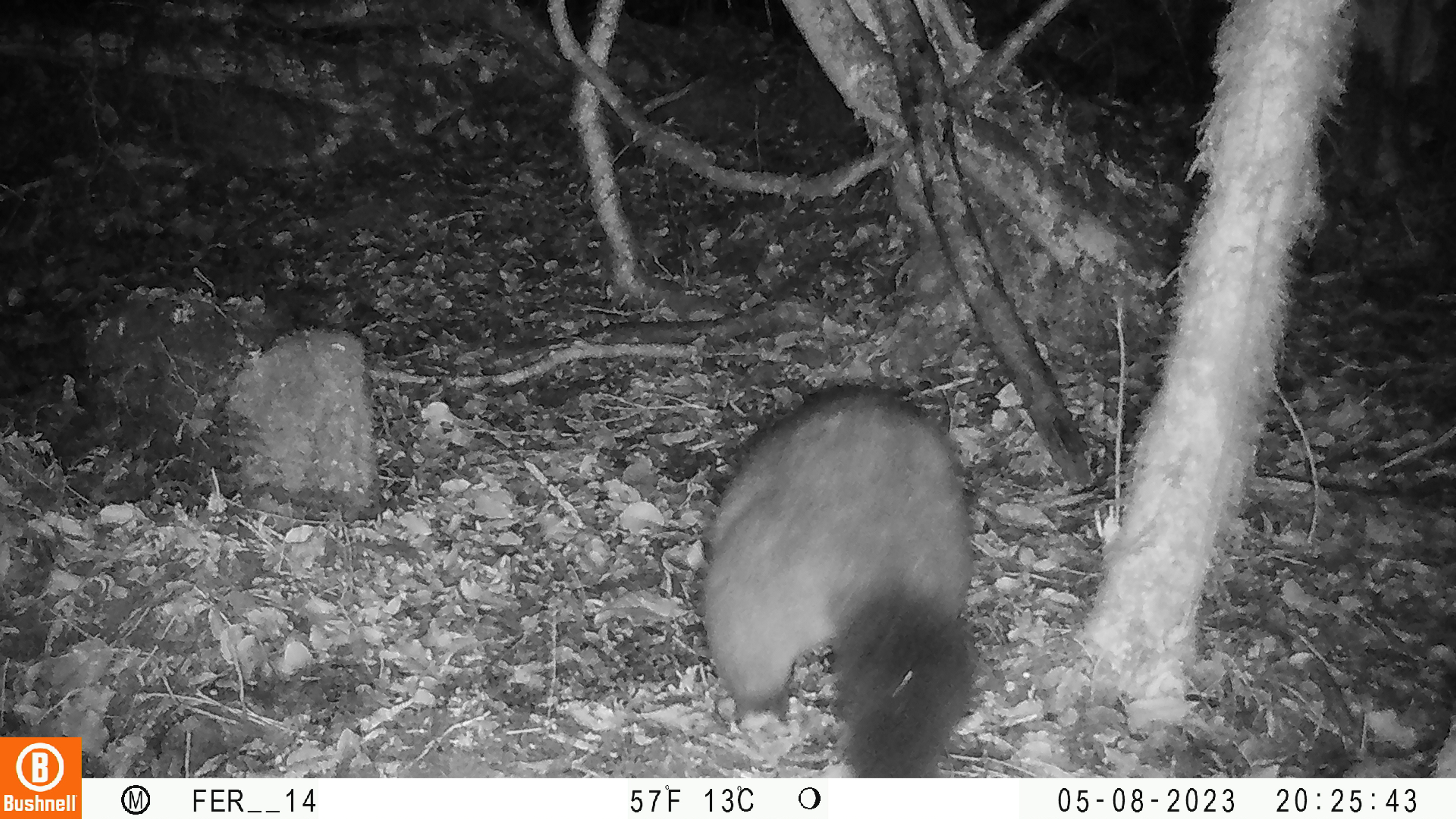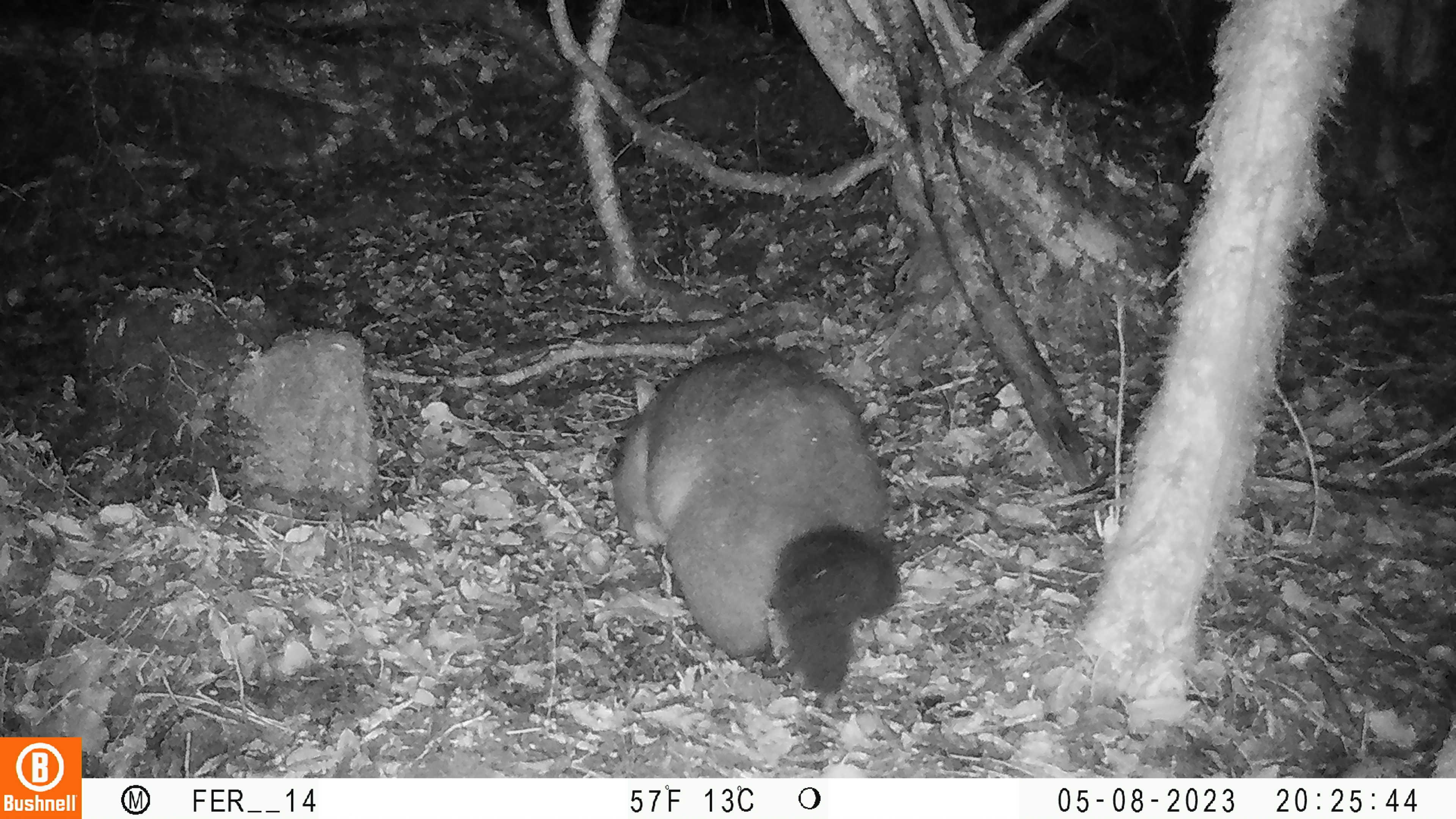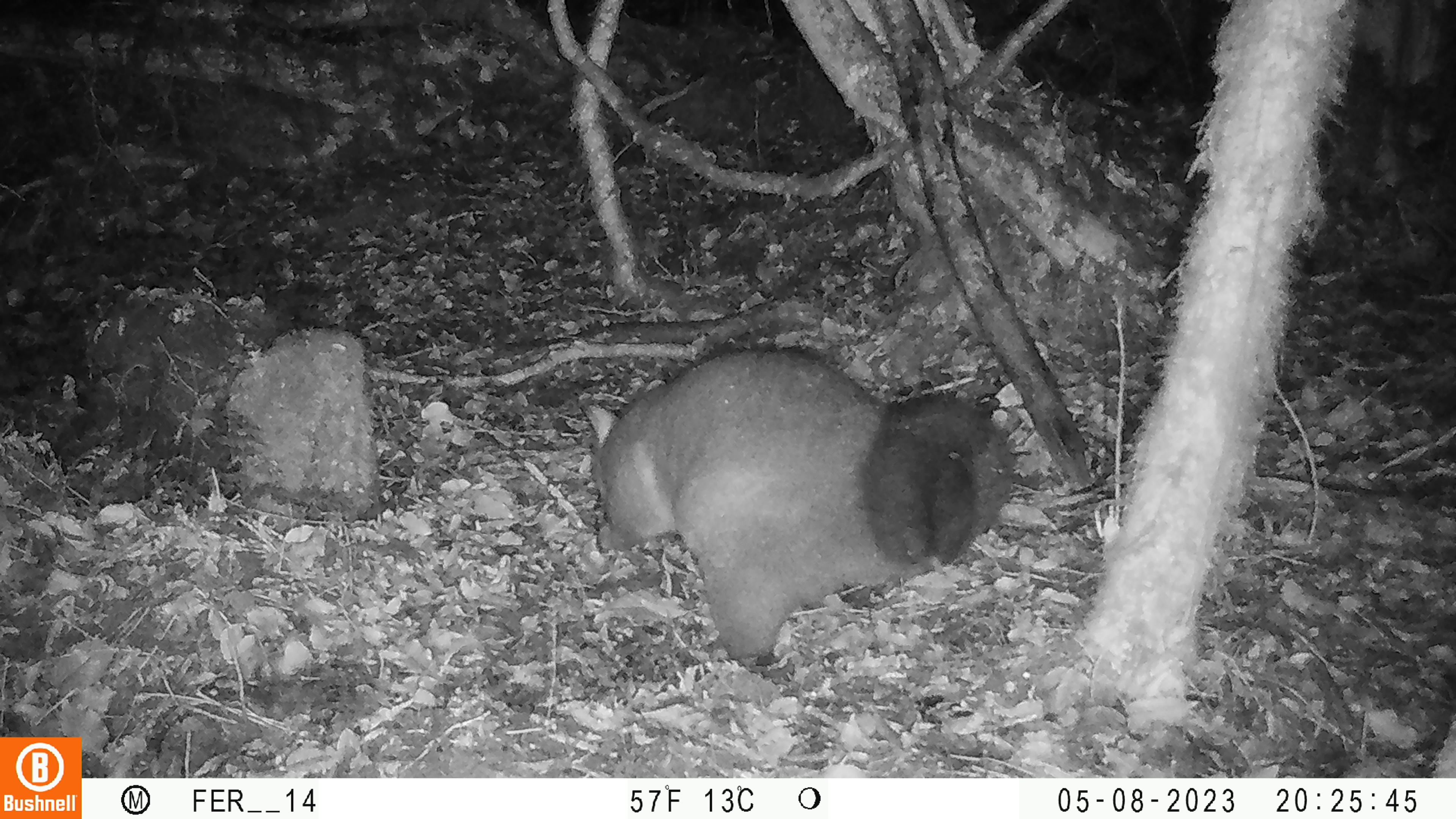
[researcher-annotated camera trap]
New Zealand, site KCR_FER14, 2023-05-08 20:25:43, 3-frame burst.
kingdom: Animalia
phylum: Chordata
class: Mammalia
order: Diprotodontia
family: Phalangeridae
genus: Trichosurus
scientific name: Trichosurus vulpecula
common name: common brushtail possum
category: possum